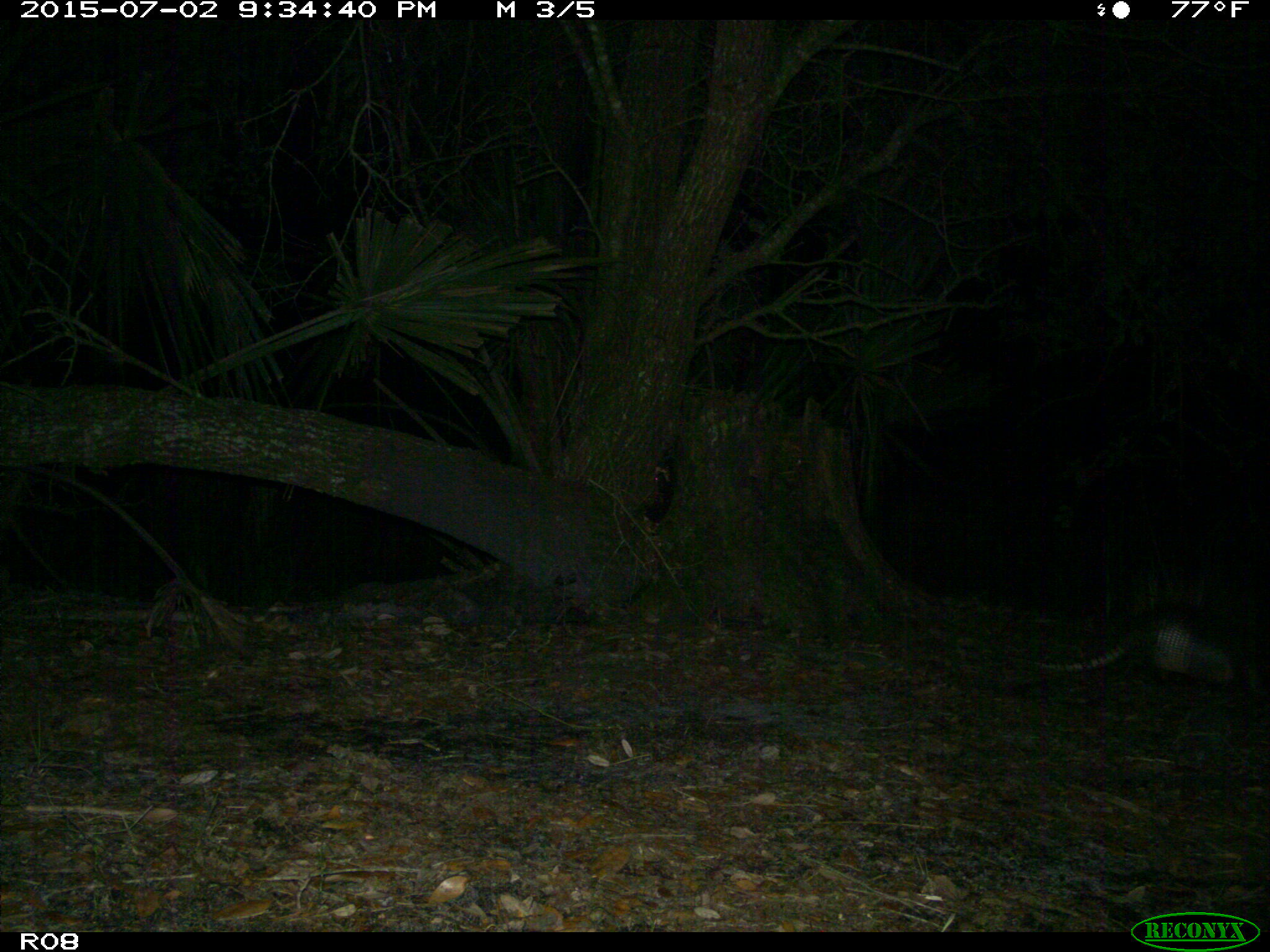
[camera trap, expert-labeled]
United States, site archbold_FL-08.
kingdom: Animalia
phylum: Chordata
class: Mammalia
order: Cingulata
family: Dasypodidae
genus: Dasypus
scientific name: Dasypus novemcinctus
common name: nine-banded armadillo